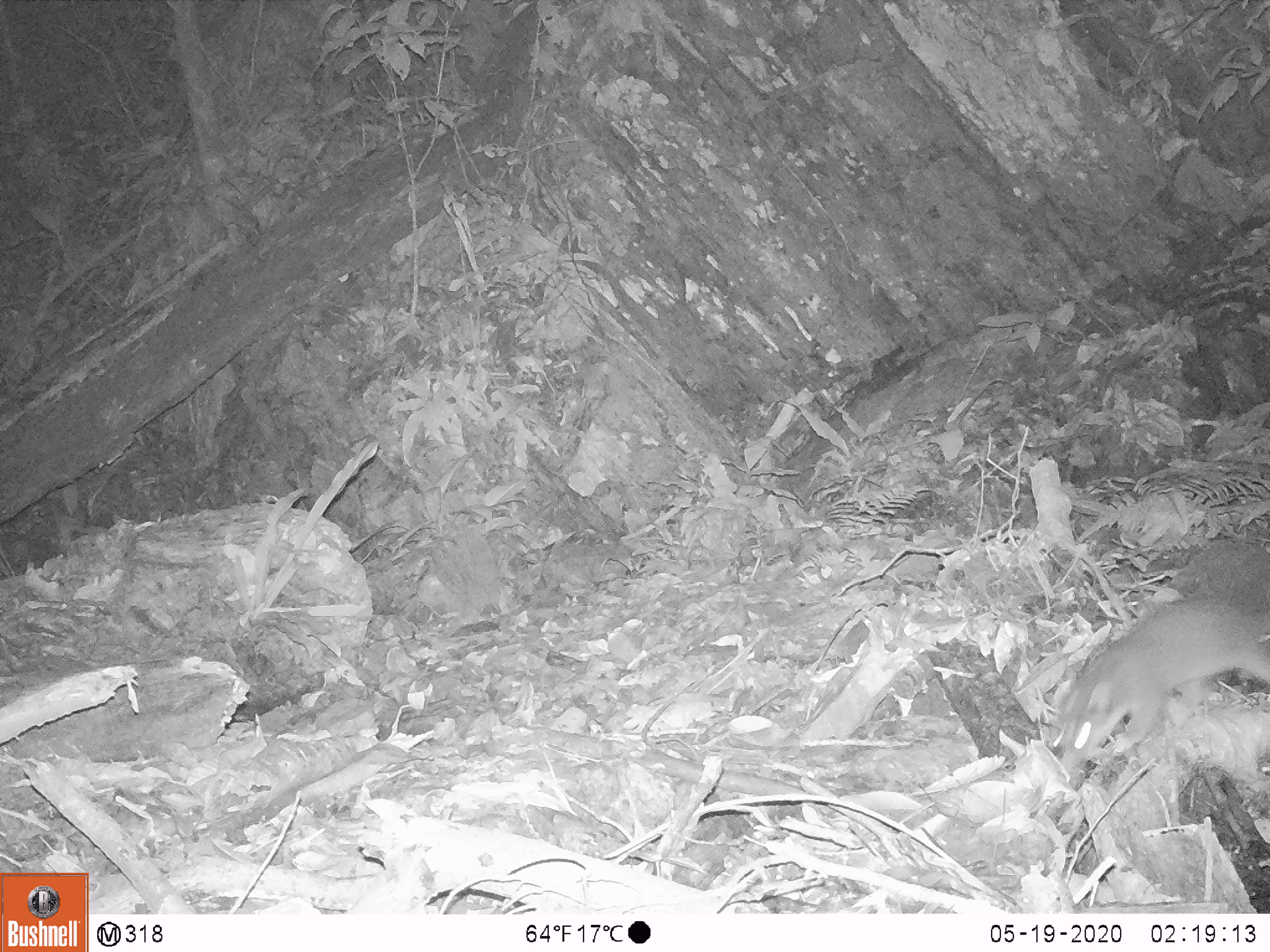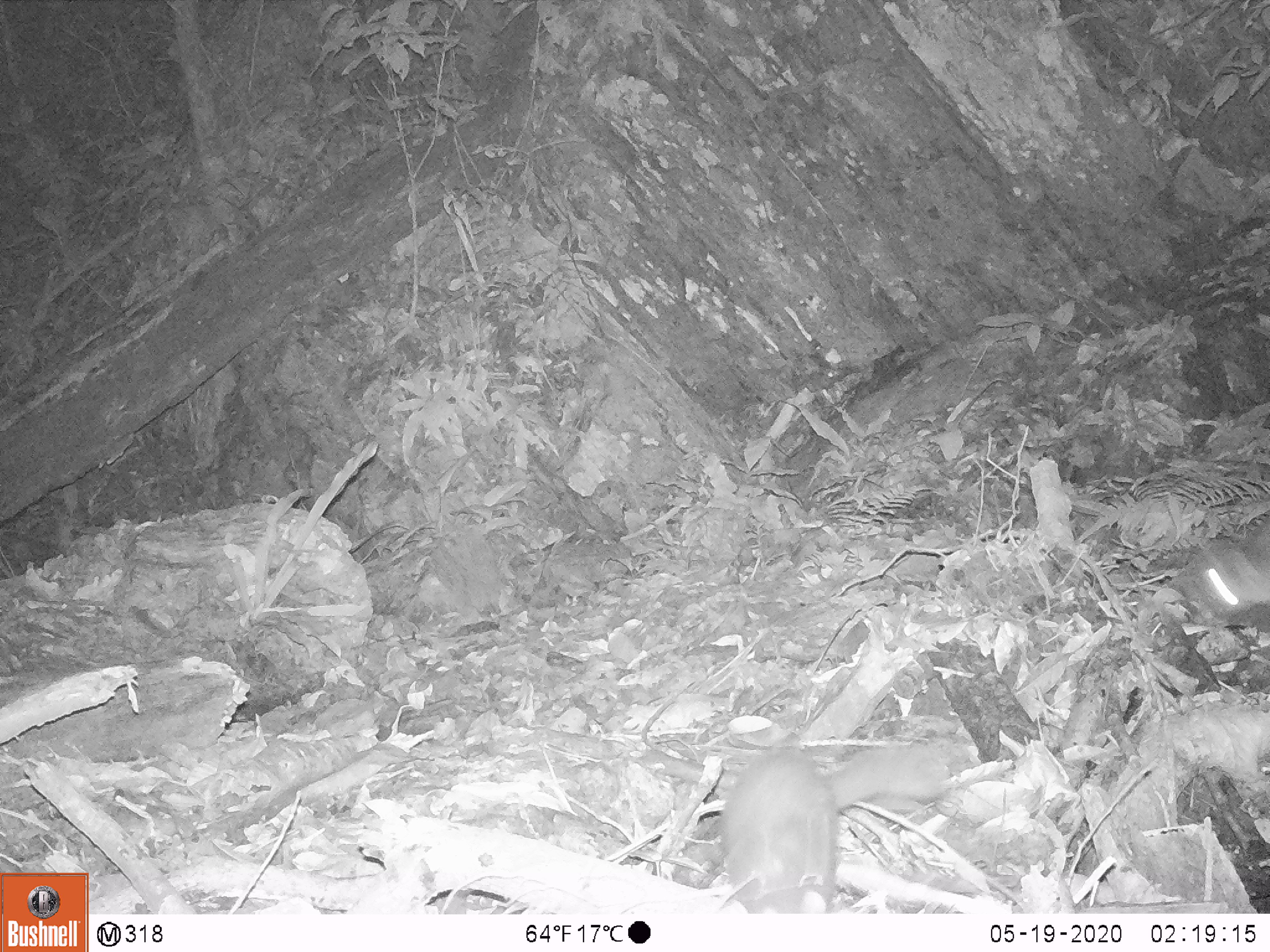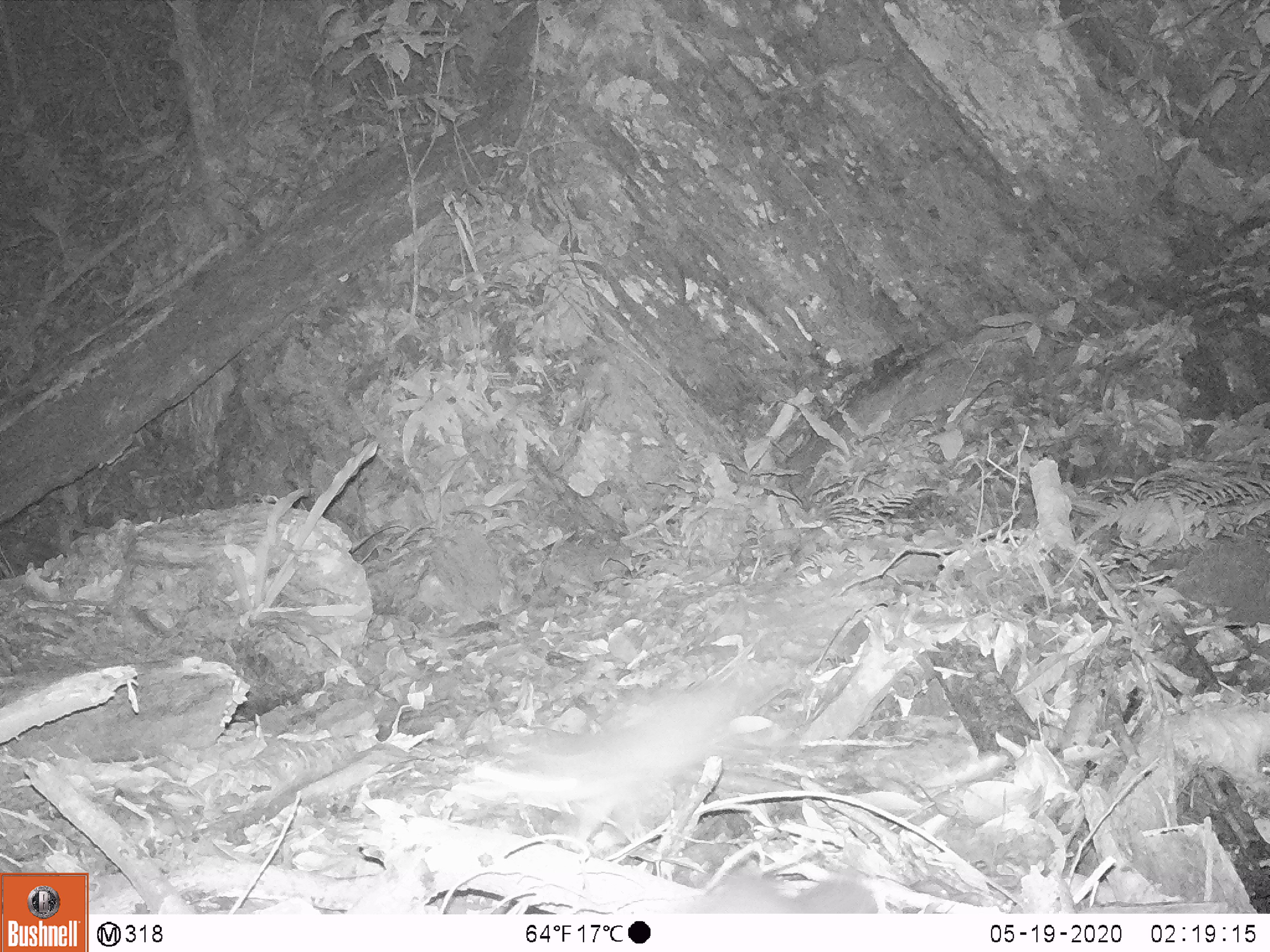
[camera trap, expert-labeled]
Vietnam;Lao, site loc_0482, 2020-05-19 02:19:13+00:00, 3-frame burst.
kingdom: Animalia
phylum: Chordata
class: Mammalia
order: Carnivora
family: Mustelidae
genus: Melogale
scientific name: Melogale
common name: ferret badger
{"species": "ferret badger (Melogale)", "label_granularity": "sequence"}